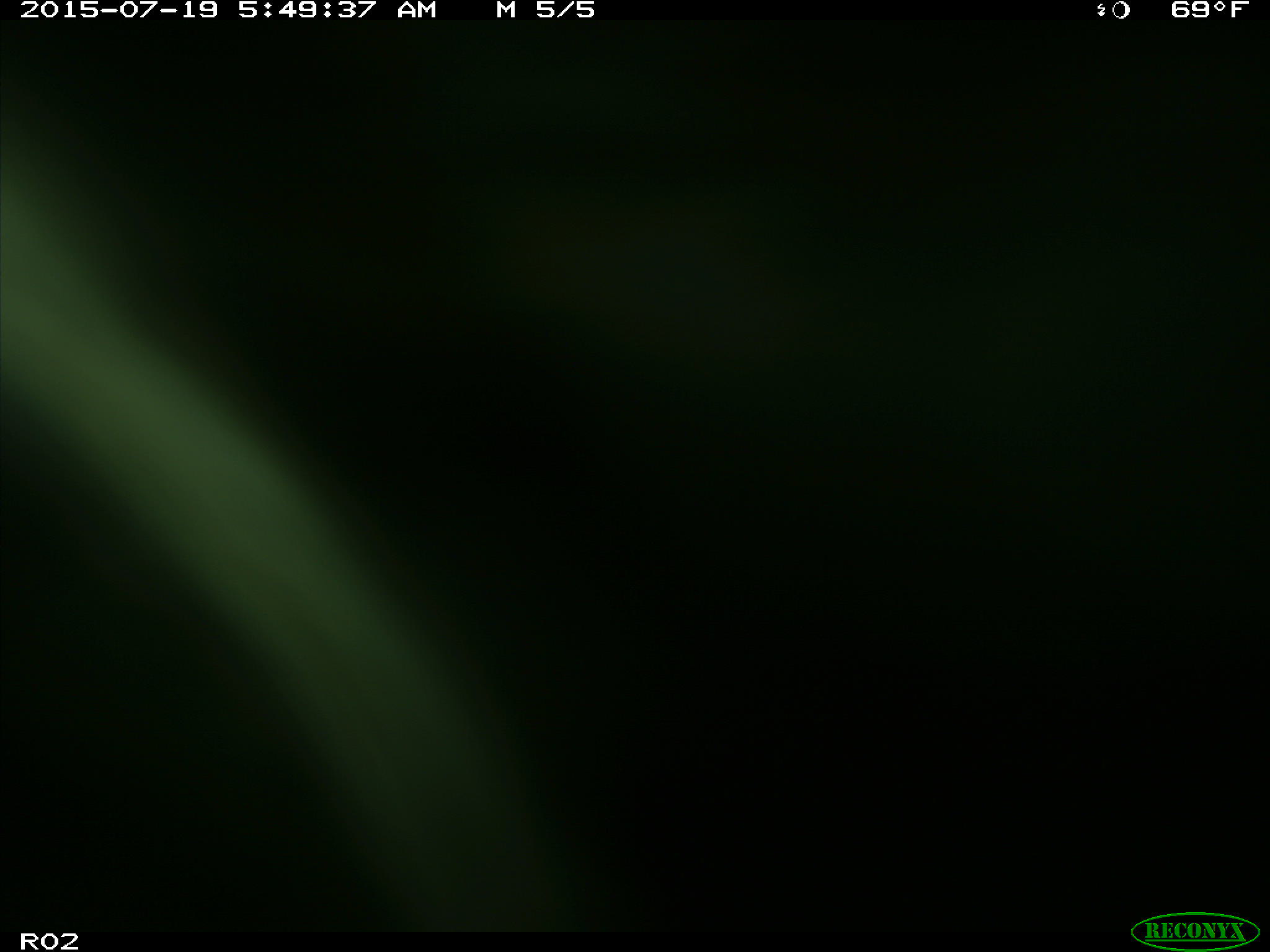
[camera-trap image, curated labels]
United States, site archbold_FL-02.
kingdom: Animalia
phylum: Chordata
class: Mammalia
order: Artiodactyla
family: Bovidae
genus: Bos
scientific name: Bos taurus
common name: domestic cow